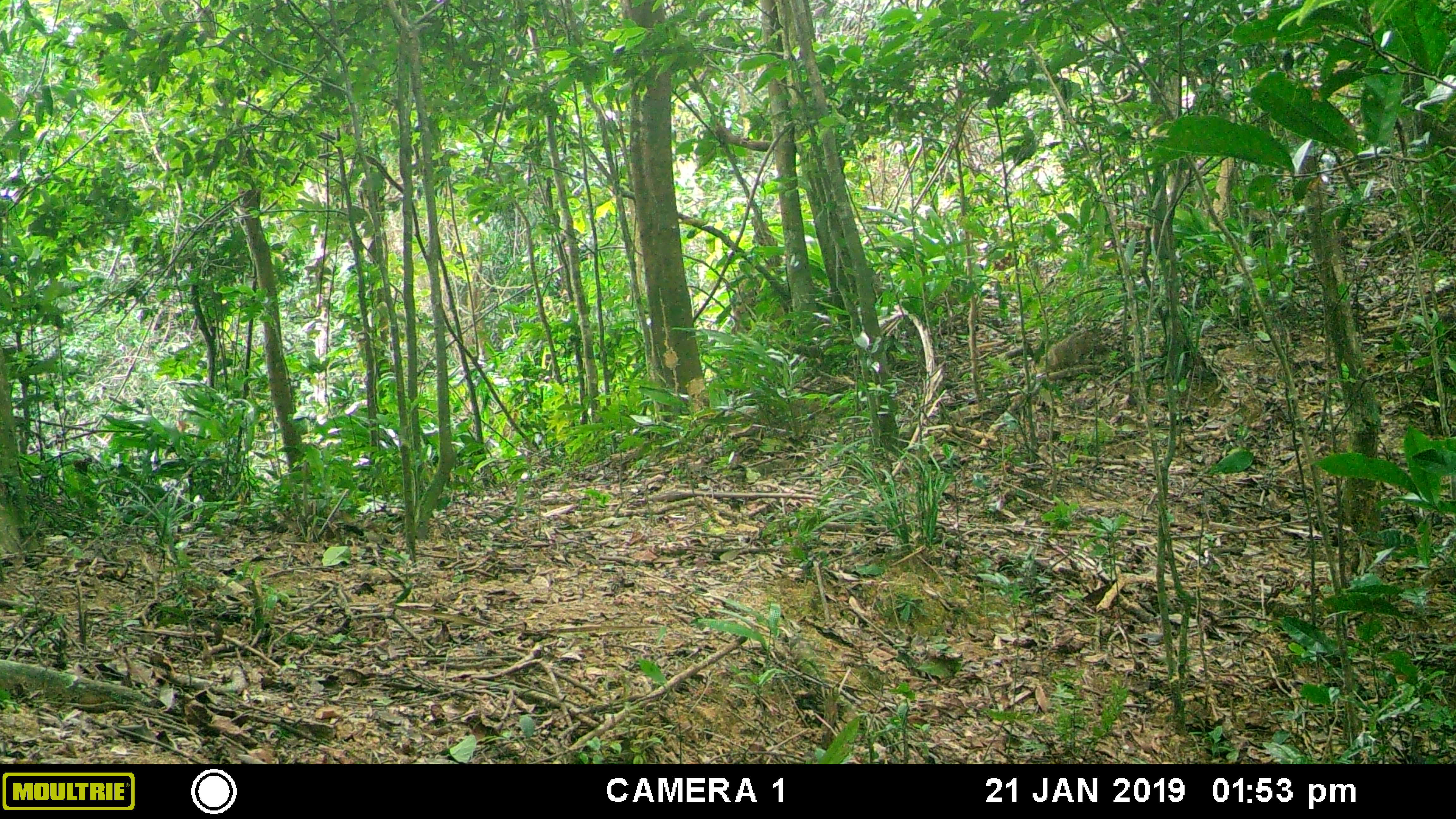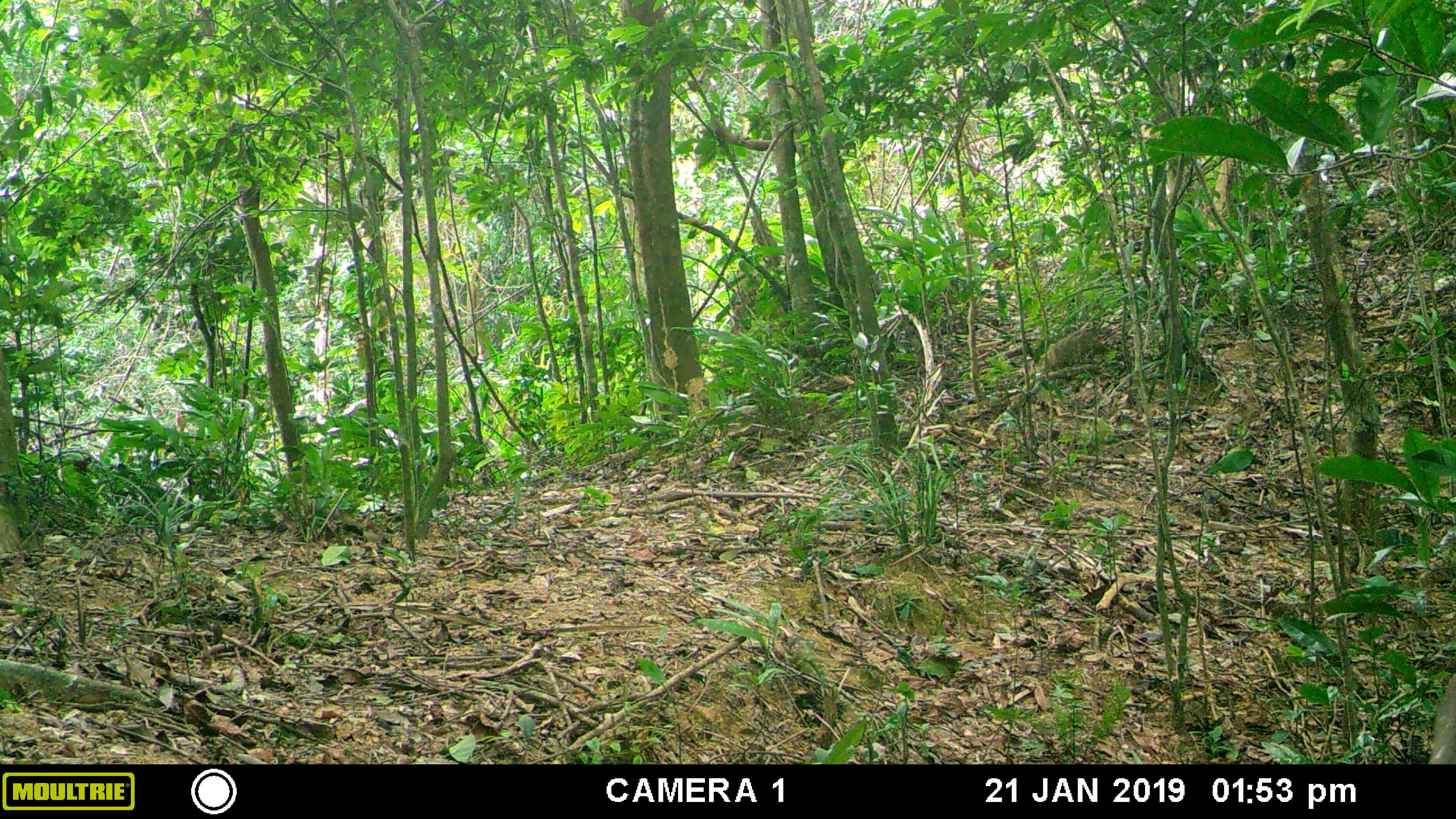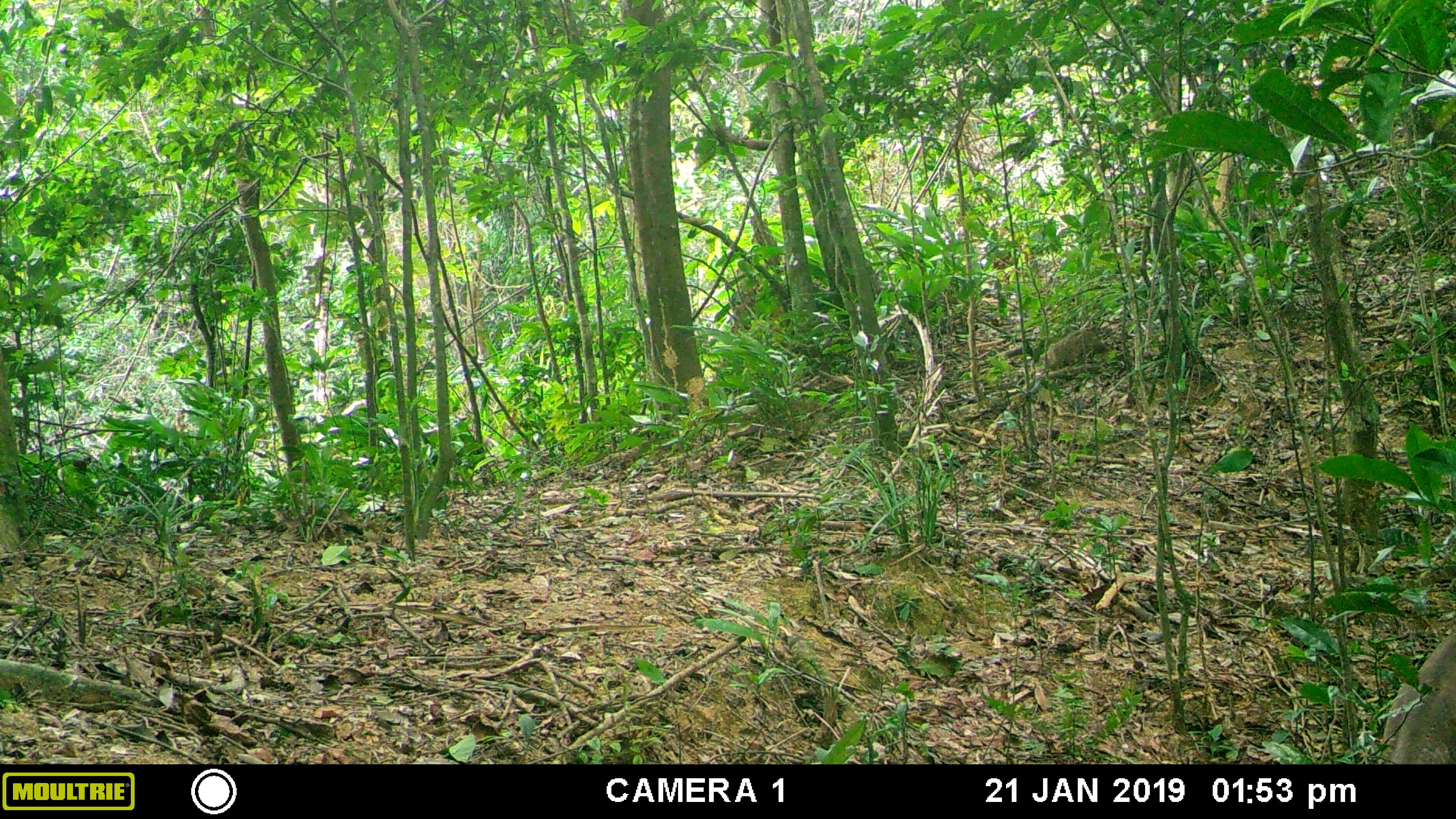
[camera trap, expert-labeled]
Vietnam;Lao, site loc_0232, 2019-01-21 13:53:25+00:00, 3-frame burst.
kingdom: Animalia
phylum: Chordata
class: Mammalia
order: Artiodactyla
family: Cervidae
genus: Muntiacus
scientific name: Muntiacus vuquangensis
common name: large-antlered muntjac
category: large antlered muntjac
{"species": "large antlered muntjac (large-antlered muntjac) (Muntiacus vuquangensis)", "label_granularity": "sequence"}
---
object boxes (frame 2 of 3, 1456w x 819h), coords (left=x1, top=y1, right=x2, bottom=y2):
large antlered muntjac: (left=1427, top=672, right=1456, bottom=764)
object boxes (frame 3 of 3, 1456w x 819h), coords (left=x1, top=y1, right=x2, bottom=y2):
large antlered muntjac: (left=1378, top=627, right=1456, bottom=766)